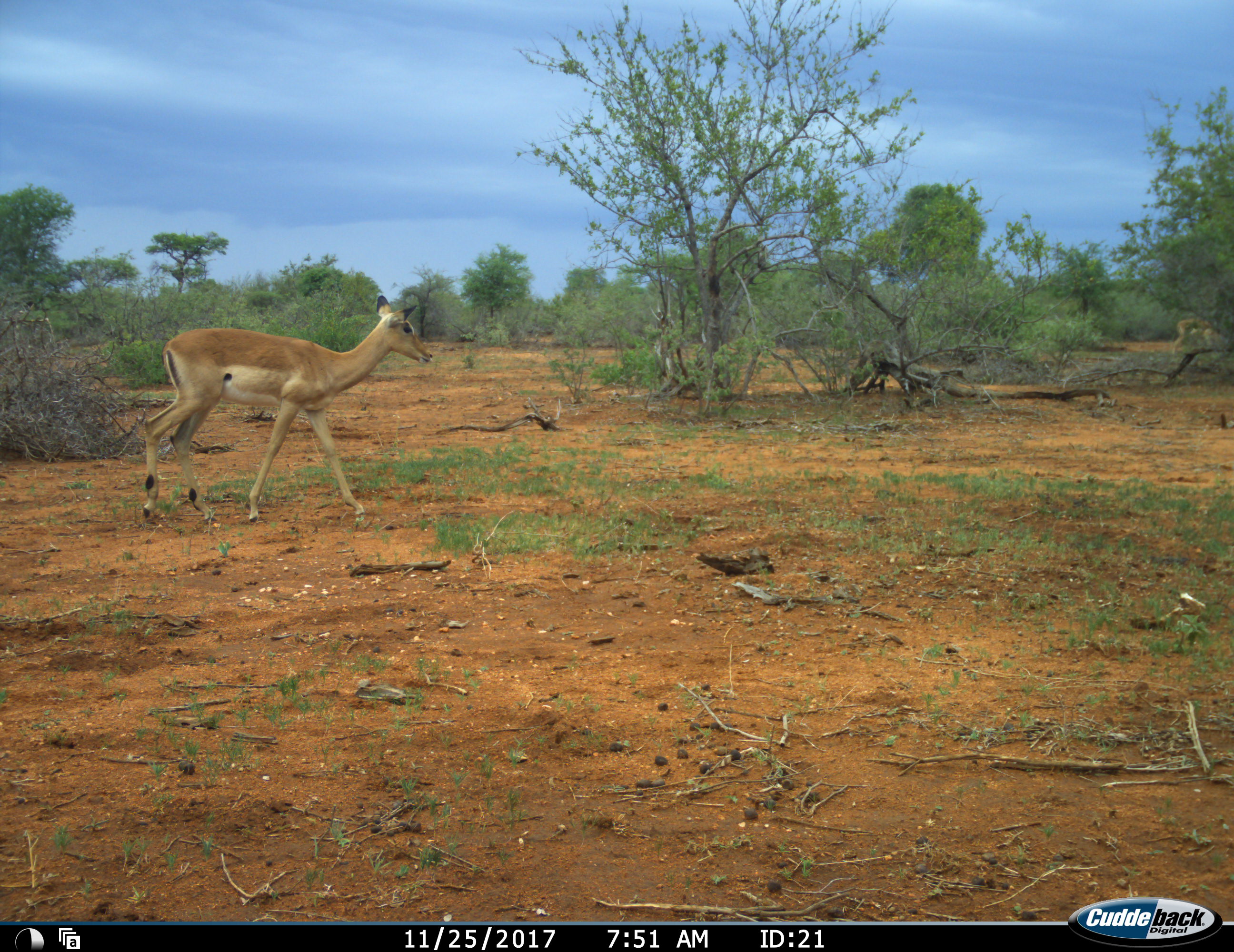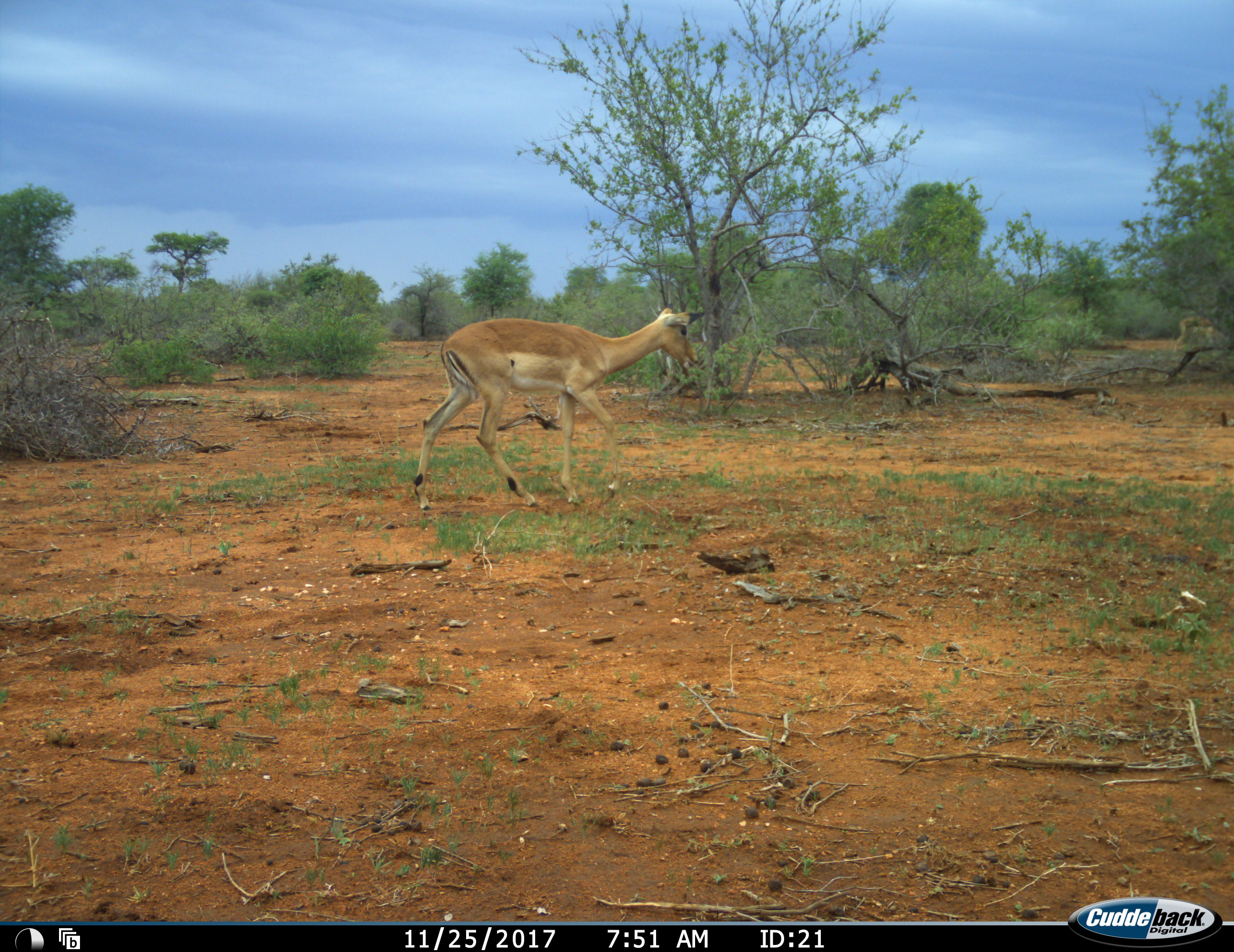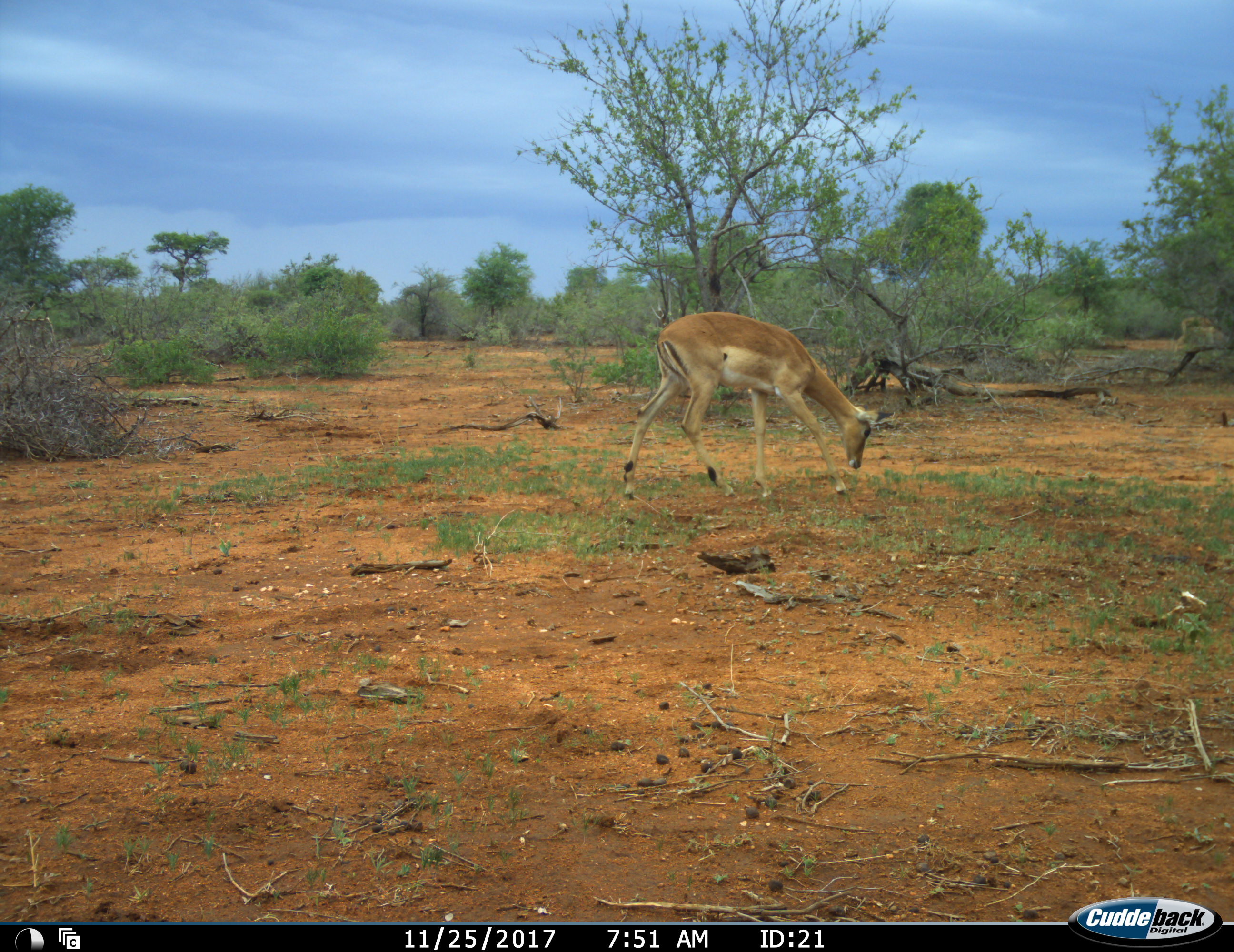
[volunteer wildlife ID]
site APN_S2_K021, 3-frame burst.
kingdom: Animalia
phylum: Chordata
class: Mammalia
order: Artiodactyla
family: Bovidae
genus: Aepyceros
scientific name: Aepyceros melampus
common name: impala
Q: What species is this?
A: Impala (Aepyceros melampus).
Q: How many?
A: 1.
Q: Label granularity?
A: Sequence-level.